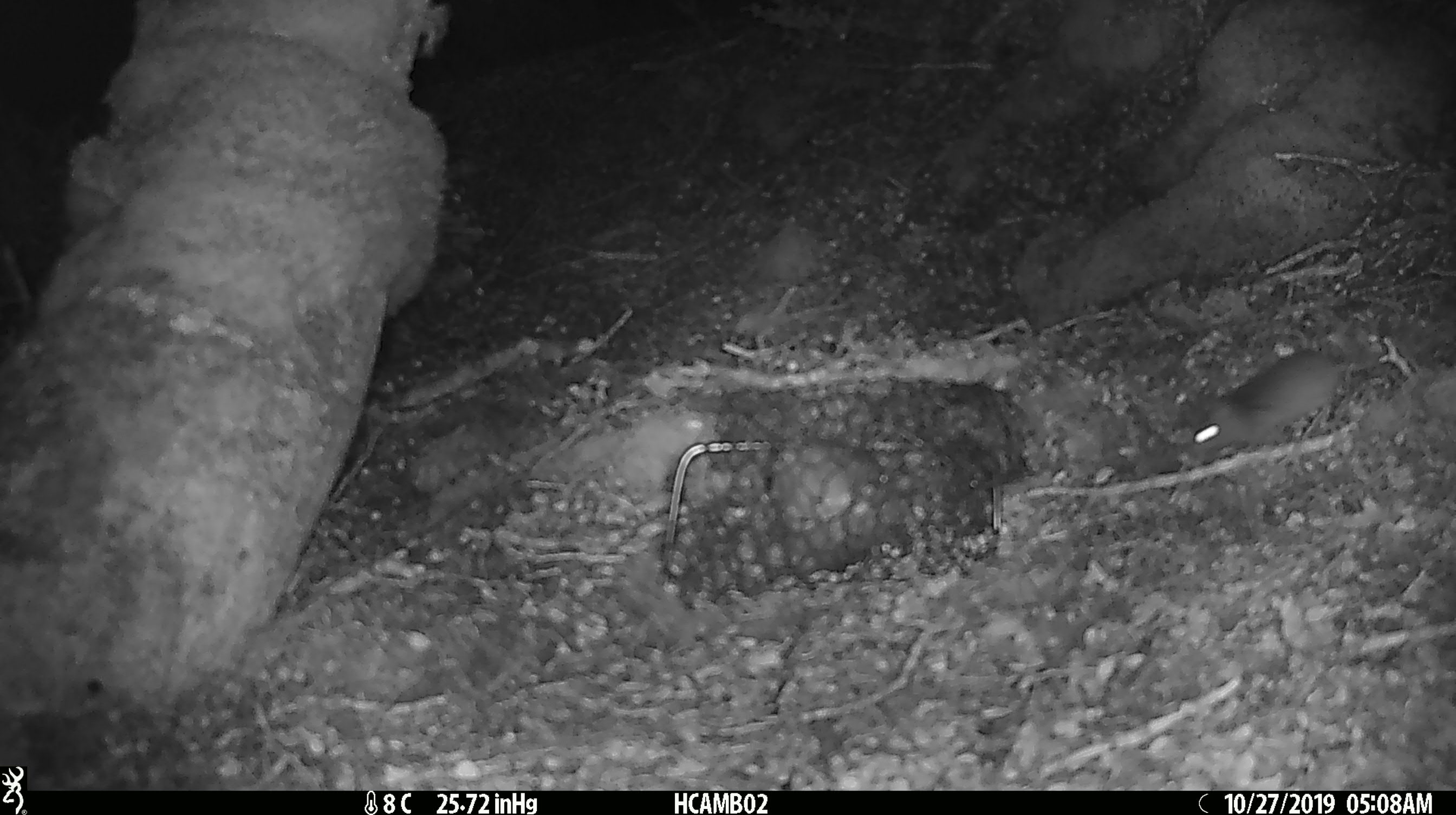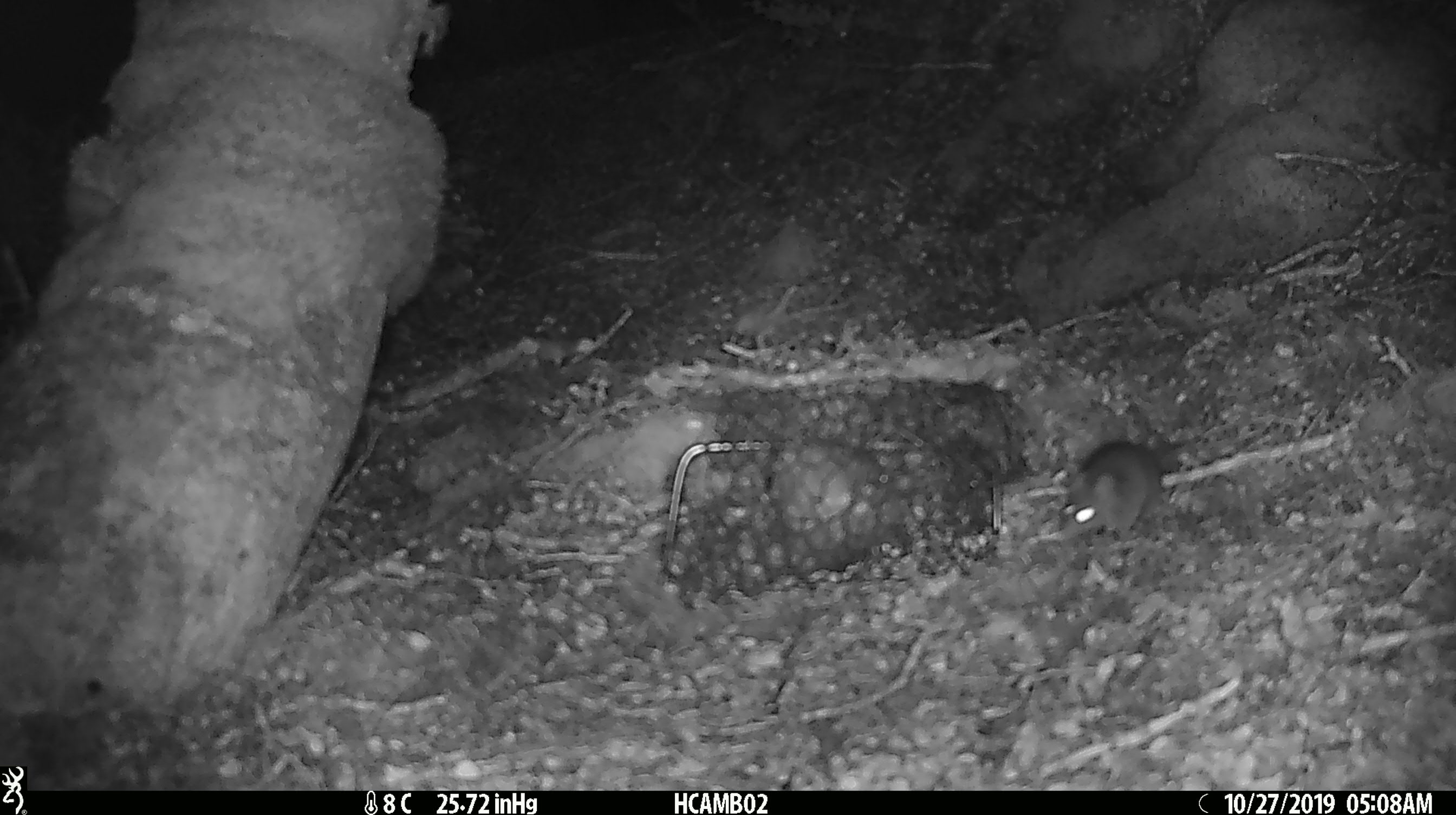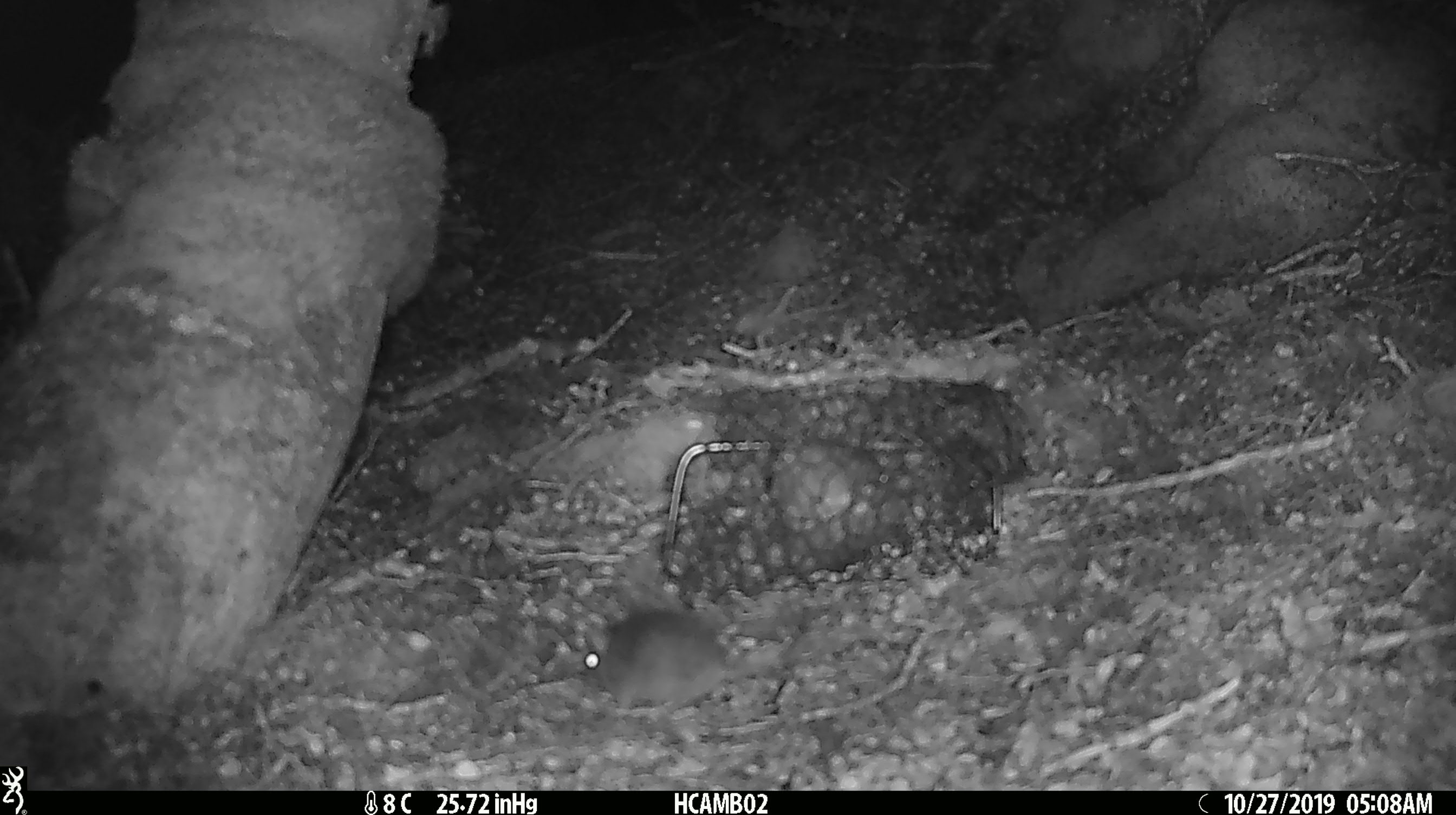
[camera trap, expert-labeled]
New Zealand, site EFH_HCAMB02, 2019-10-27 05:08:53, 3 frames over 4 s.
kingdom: Animalia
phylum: Chordata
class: Mammalia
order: Rodentia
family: Muridae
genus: Mus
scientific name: Mus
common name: mouse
Mouse (Mus).